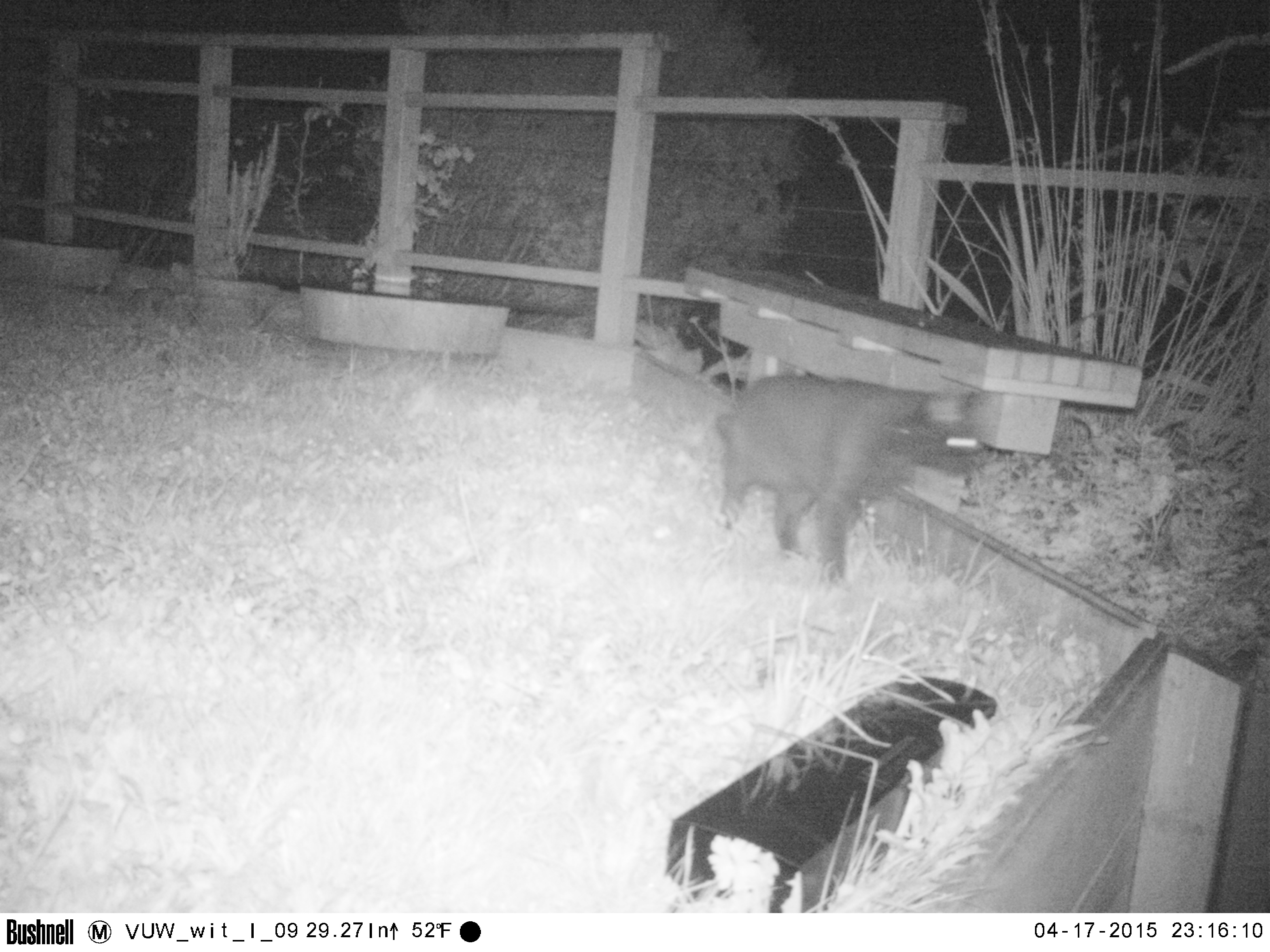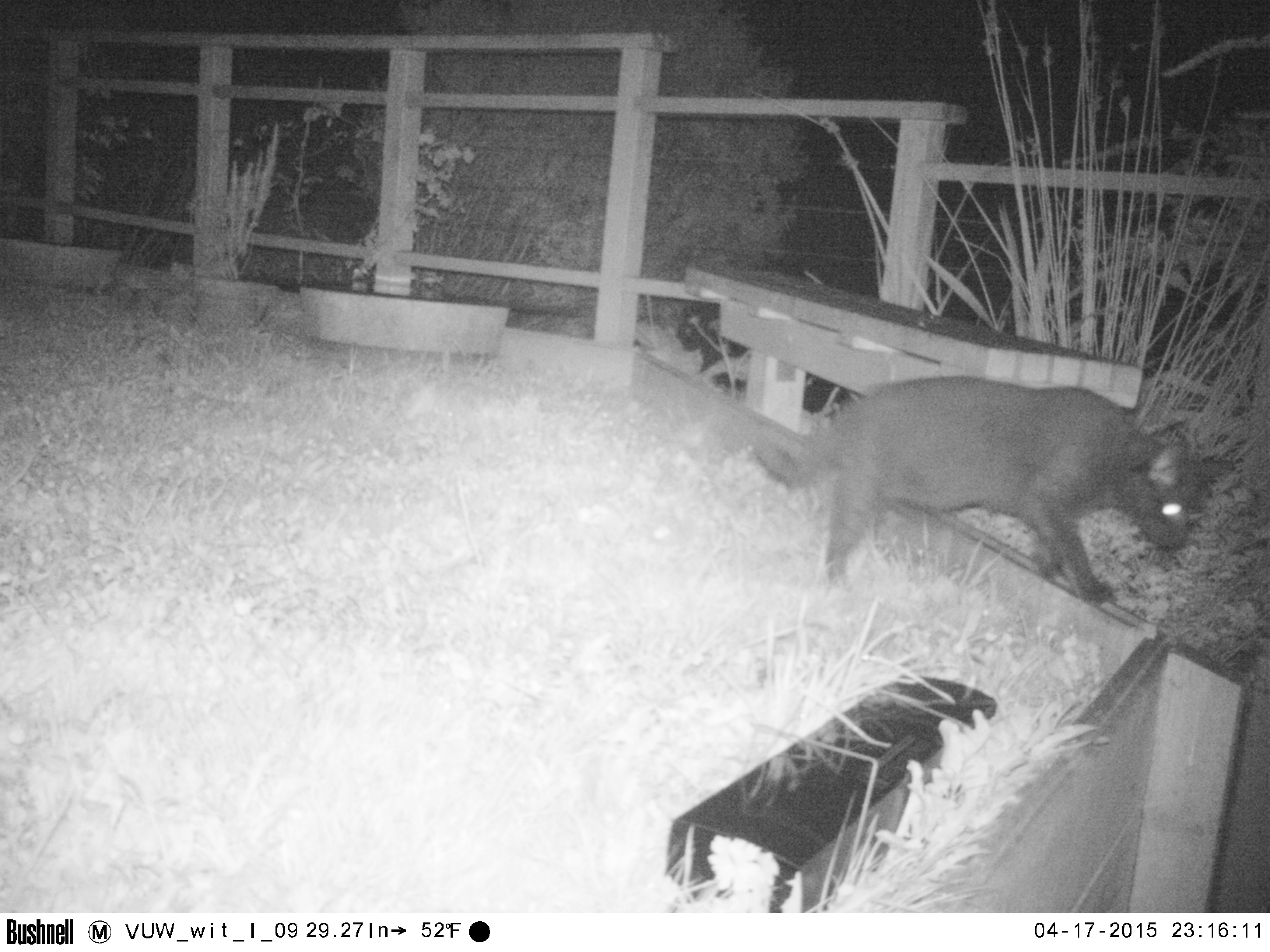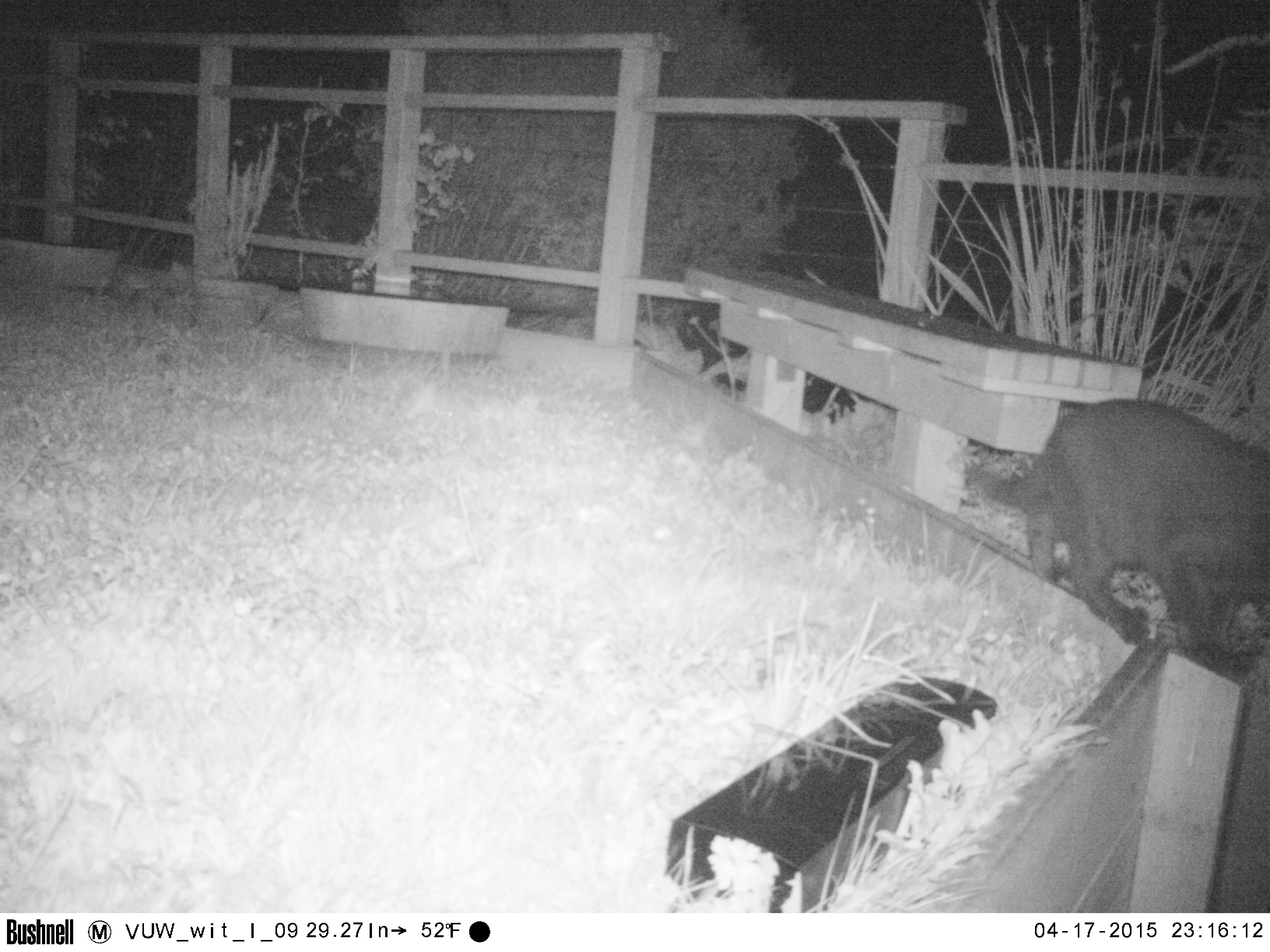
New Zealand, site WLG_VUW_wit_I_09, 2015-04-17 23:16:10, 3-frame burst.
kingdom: Animalia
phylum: Chordata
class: Mammalia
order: Carnivora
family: Felidae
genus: Felis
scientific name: Felis catus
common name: domestic cat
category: cat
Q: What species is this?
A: Cat (domestic cat) (Felis catus).